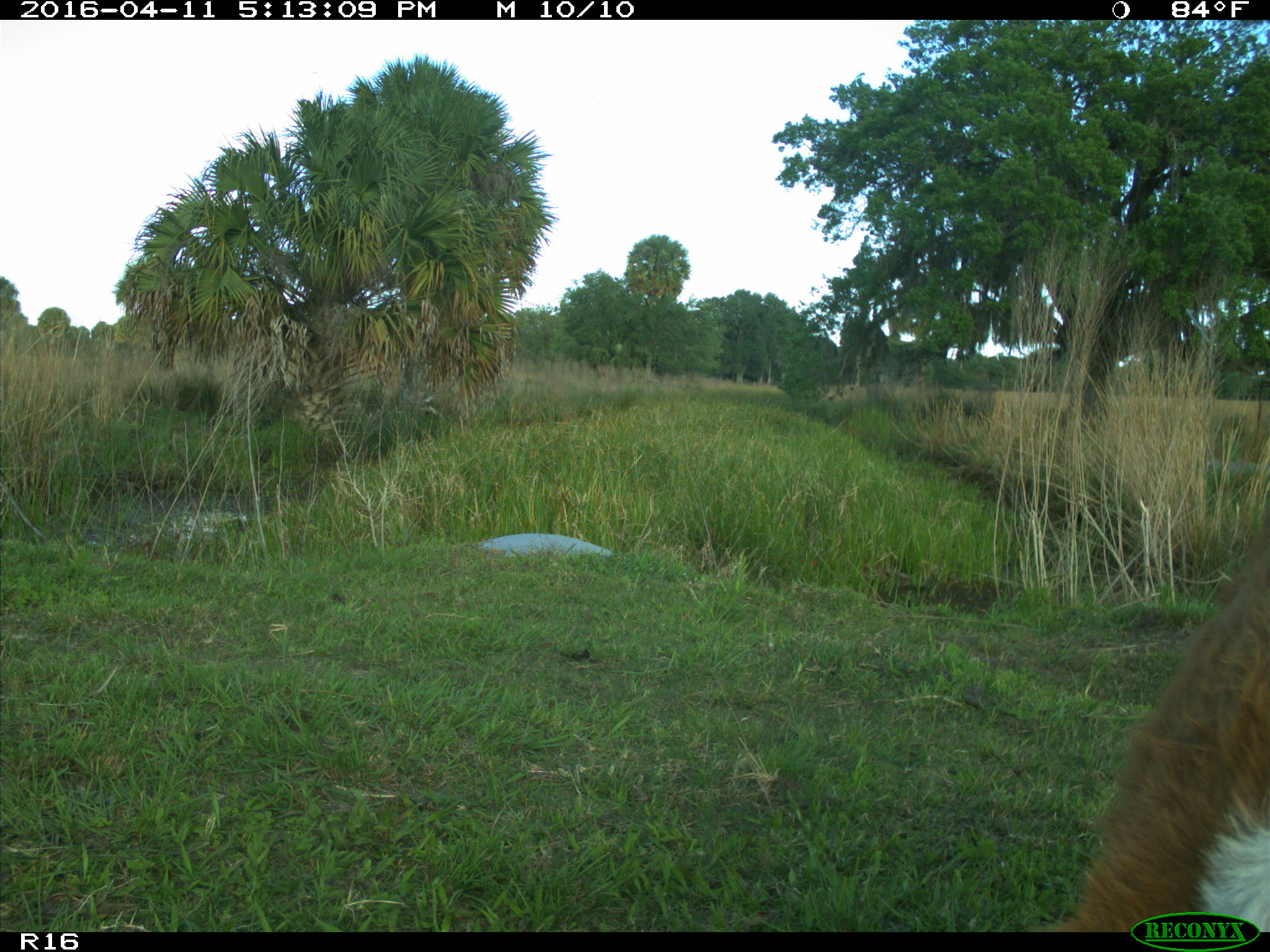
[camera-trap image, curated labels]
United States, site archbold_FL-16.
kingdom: Animalia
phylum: Chordata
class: Mammalia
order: Artiodactyla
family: Bovidae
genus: Bos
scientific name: Bos taurus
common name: domestic cow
Bos taurus (domestic cow).